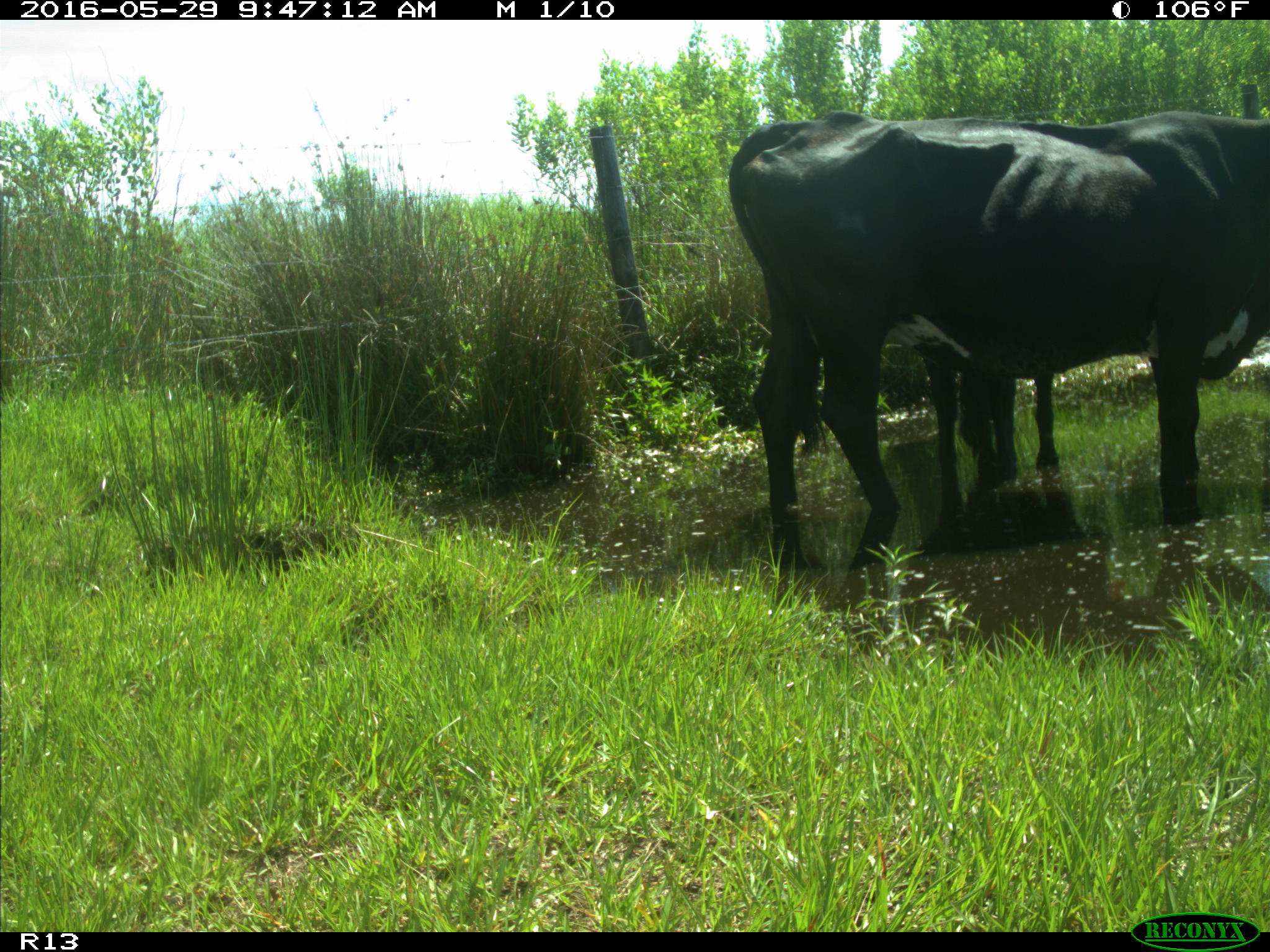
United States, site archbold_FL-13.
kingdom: Animalia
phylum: Chordata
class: Mammalia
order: Artiodactyla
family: Bovidae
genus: Bos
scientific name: Bos taurus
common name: domestic cow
Bos taurus (domestic cow).